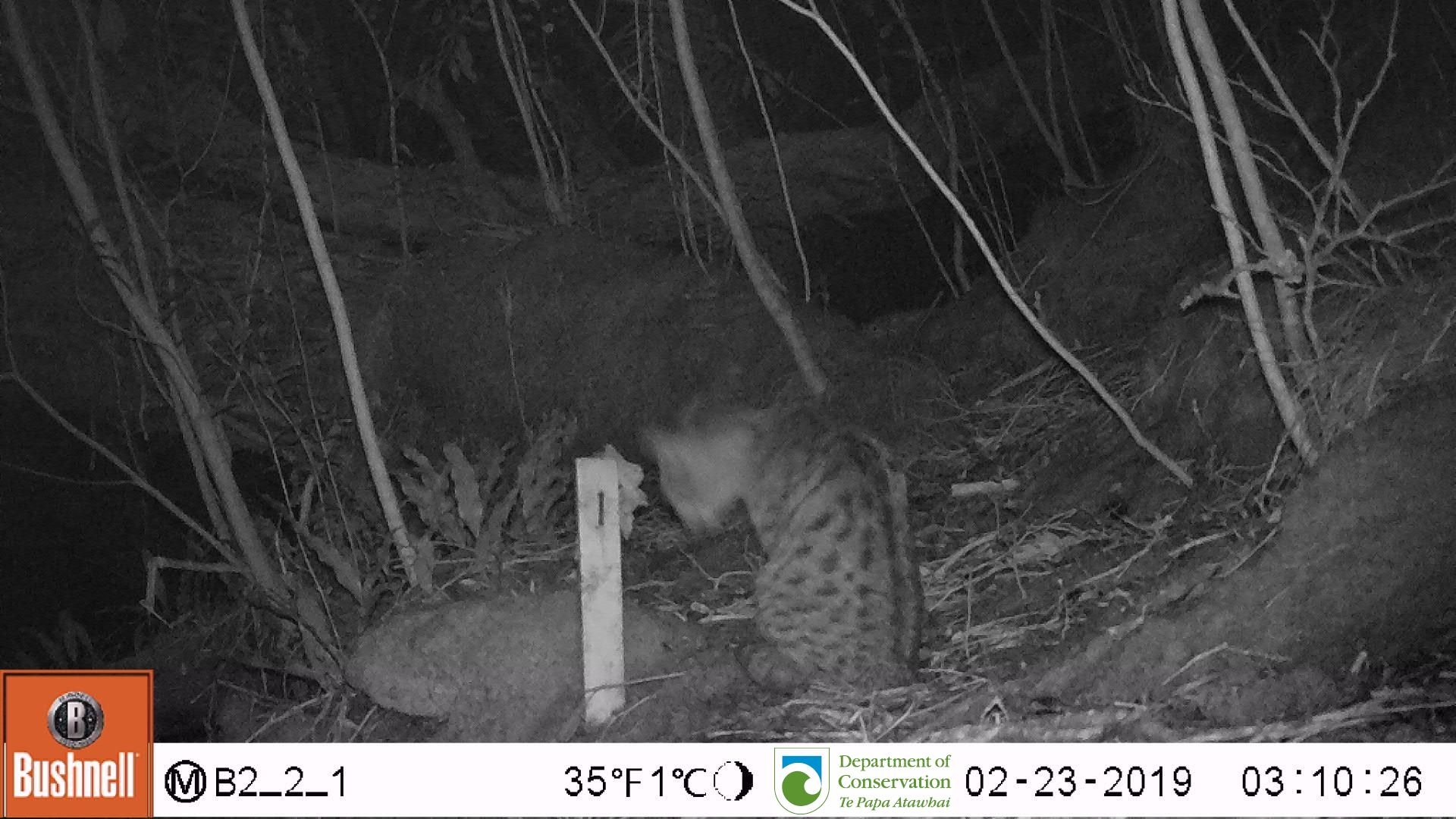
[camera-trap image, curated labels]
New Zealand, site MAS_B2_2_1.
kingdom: Animalia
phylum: Chordata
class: Mammalia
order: Carnivora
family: Felidae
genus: Felis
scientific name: Felis catus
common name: domestic cat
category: cat